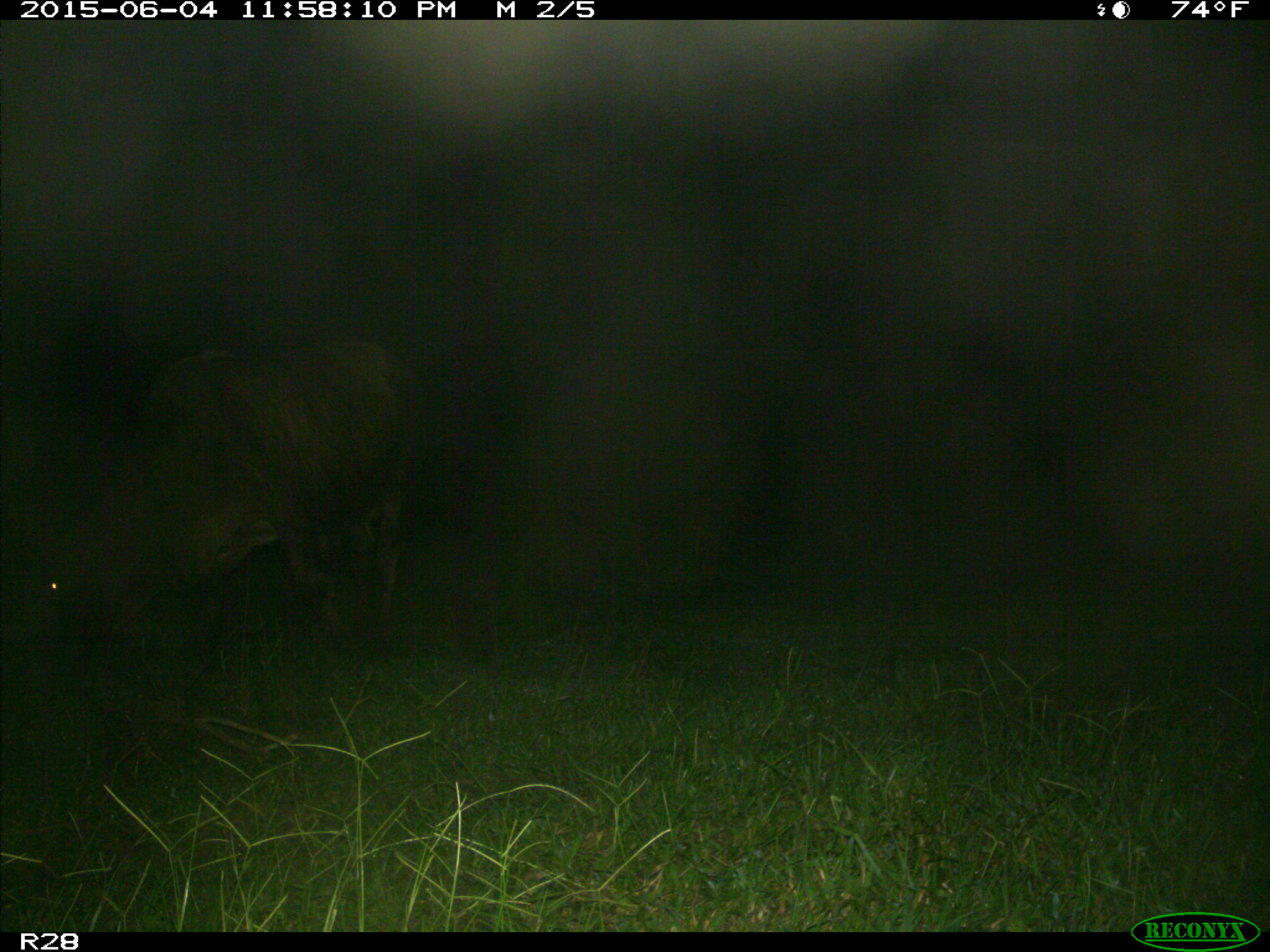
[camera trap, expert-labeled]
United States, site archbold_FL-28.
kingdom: Animalia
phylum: Chordata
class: Mammalia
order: Artiodactyla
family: Bovidae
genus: Bos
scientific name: Bos taurus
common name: domestic cow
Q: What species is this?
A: Bos taurus (domestic cow).